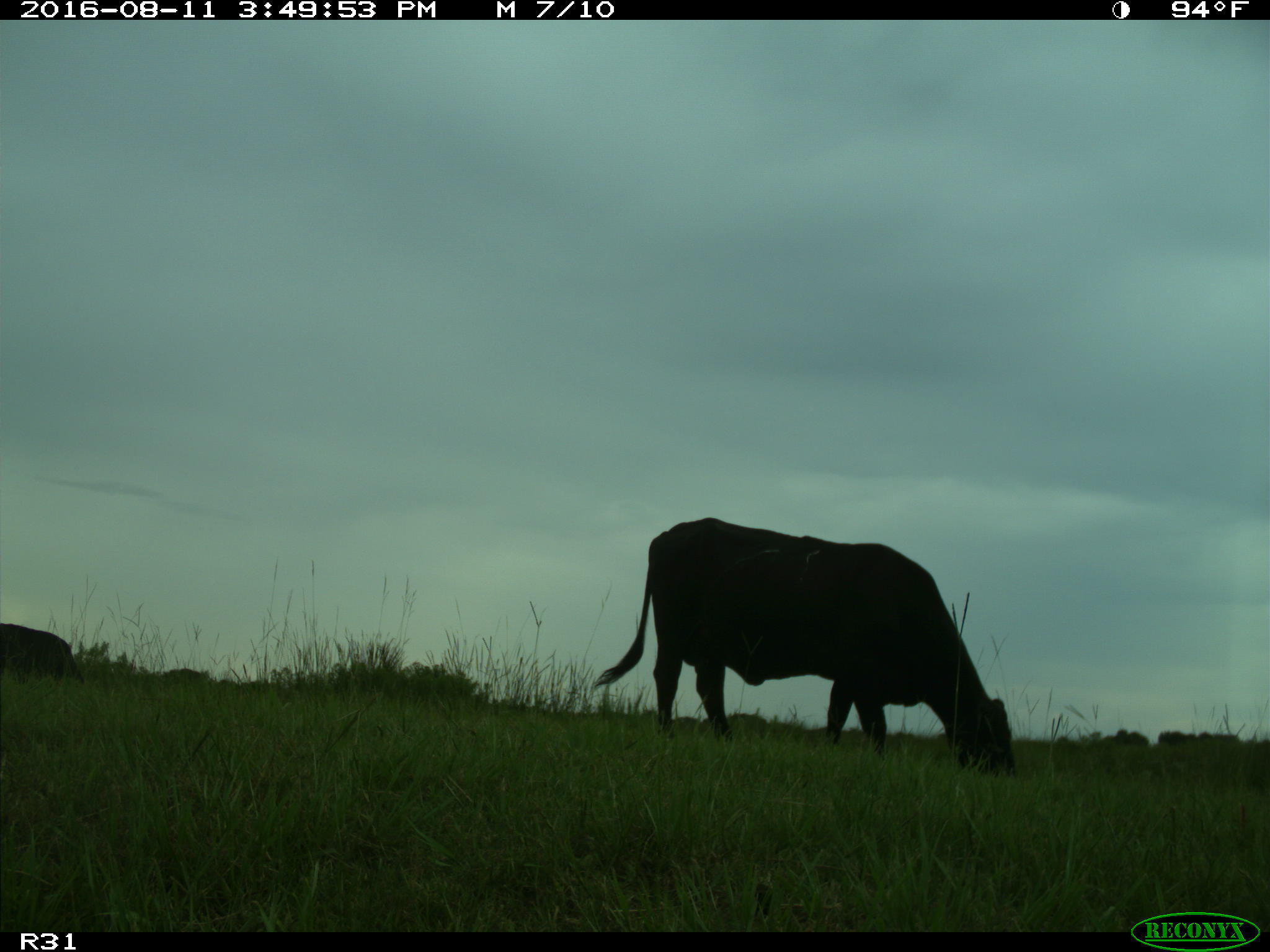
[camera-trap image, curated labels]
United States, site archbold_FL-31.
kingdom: Animalia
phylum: Chordata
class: Mammalia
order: Artiodactyla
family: Bovidae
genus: Bos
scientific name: Bos taurus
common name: domestic cow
Bos taurus (domestic cow).